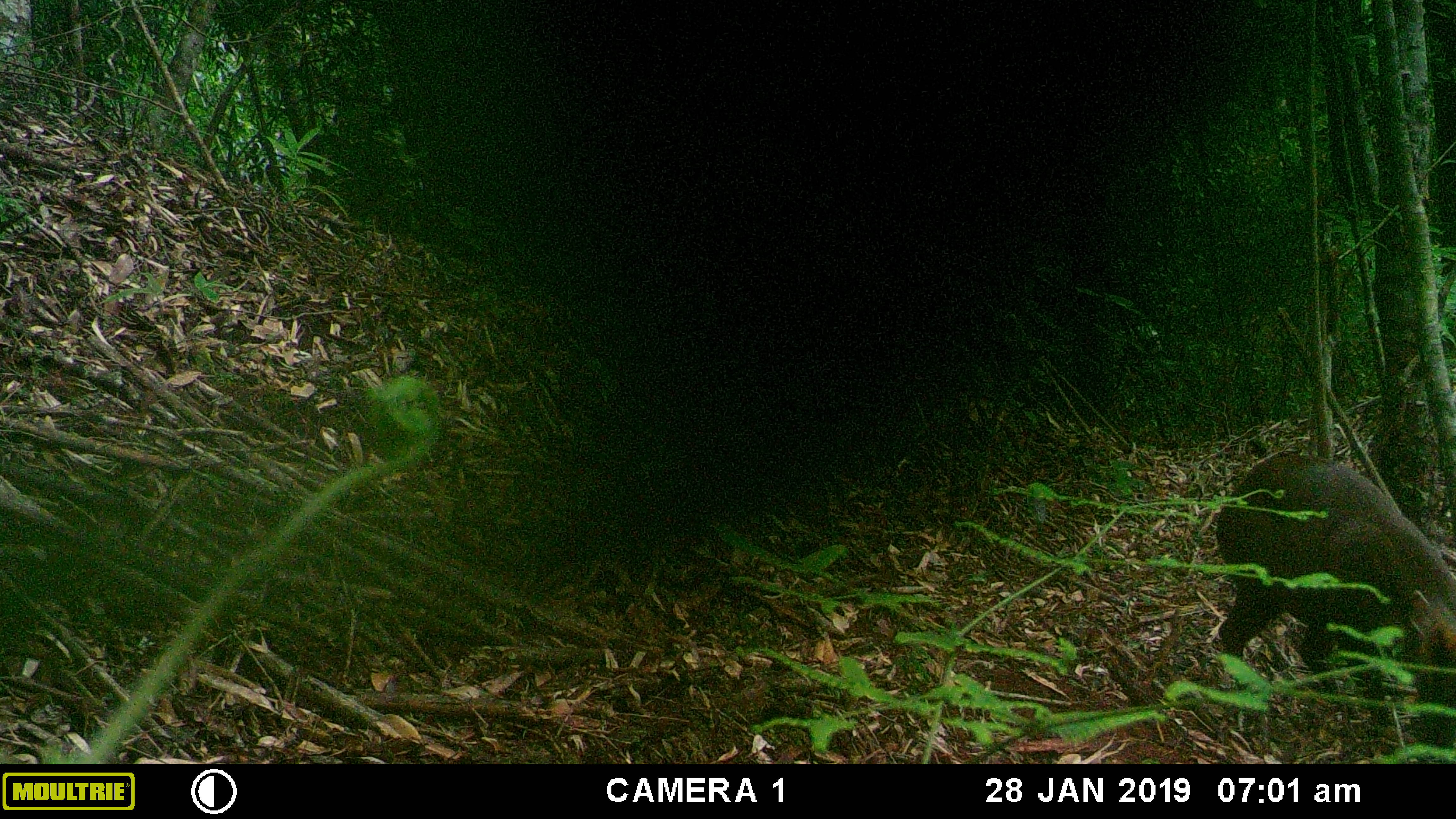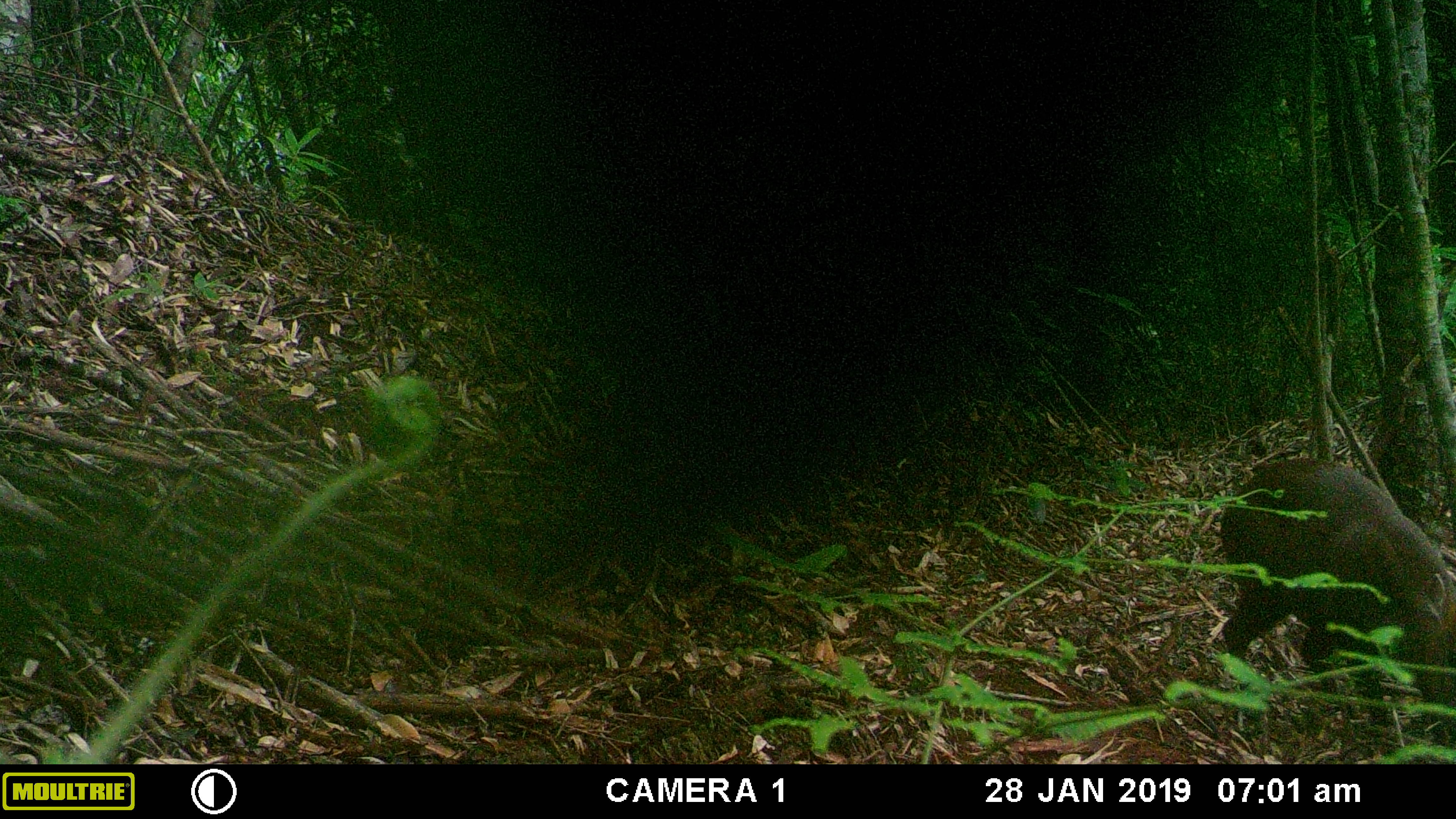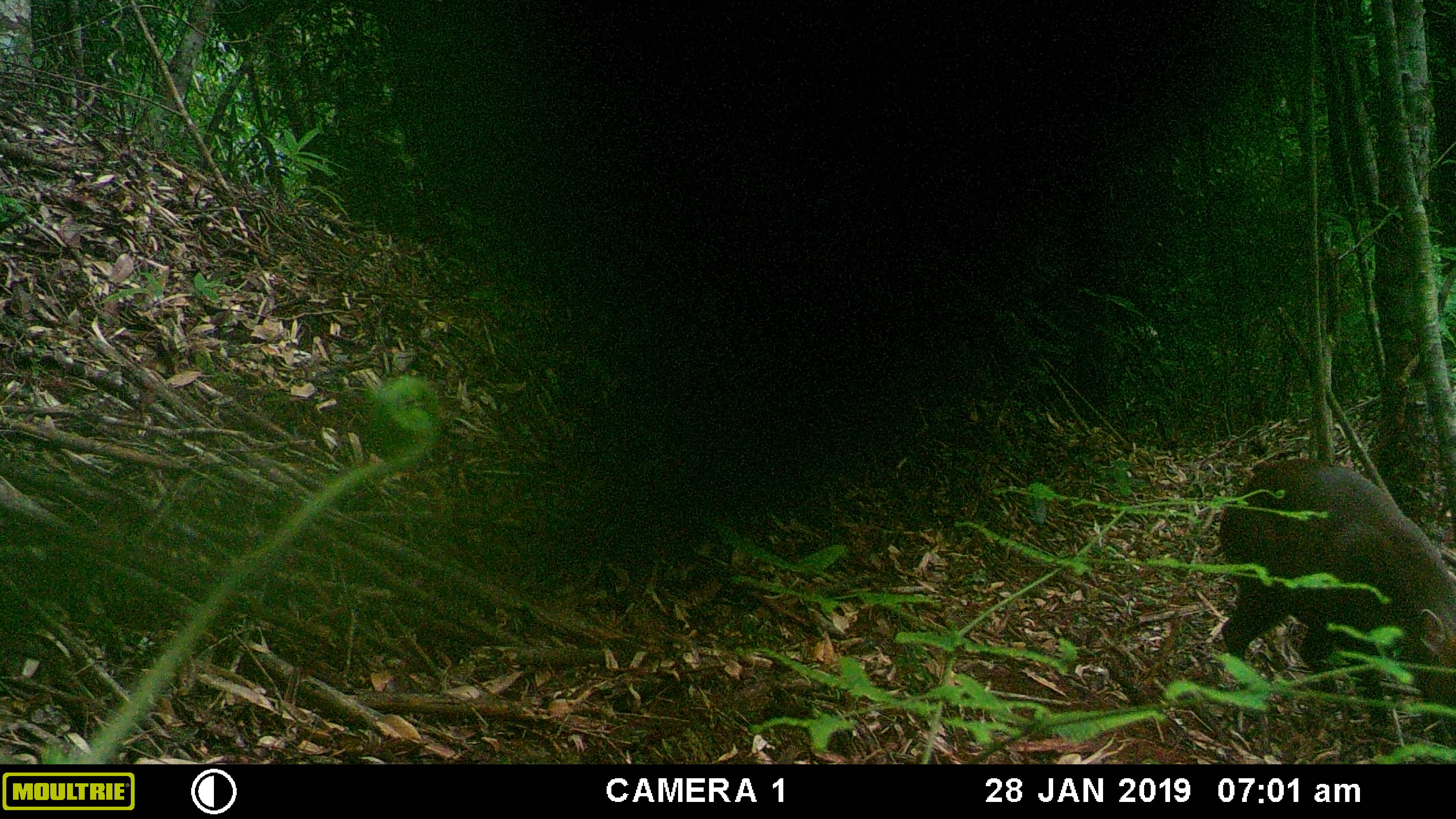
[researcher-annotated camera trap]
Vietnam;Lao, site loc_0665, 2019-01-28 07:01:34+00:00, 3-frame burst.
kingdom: Animalia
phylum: Chordata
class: Mammalia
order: Artiodactyla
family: Cervidae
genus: Muntiacus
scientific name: Muntiacus rooseveltorum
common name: roosevelt's muntjac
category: roosevelts muntjac group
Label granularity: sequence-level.